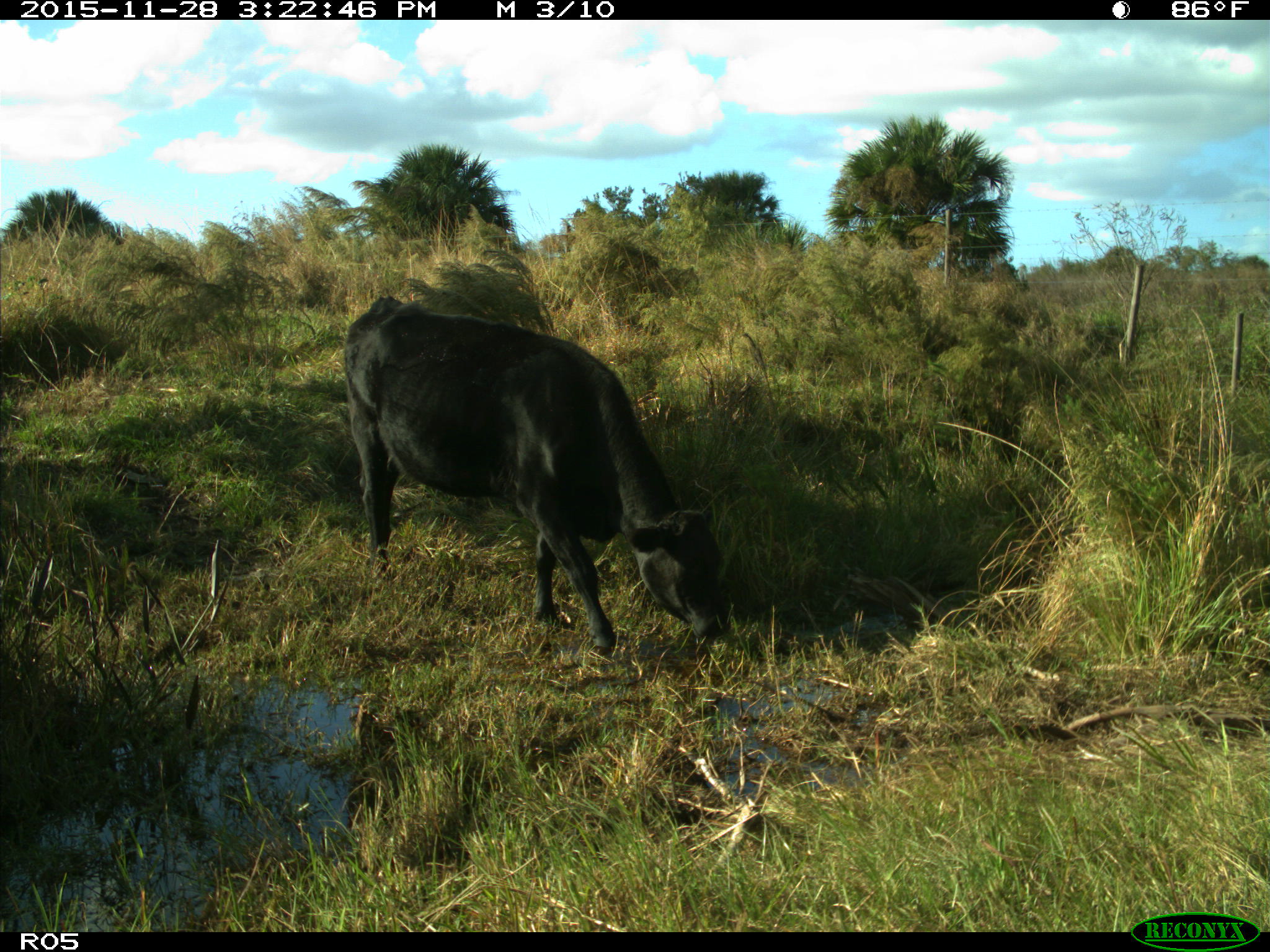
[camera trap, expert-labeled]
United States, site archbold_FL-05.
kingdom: Animalia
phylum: Chordata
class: Mammalia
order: Artiodactyla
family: Bovidae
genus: Bos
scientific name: Bos taurus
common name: domestic cow